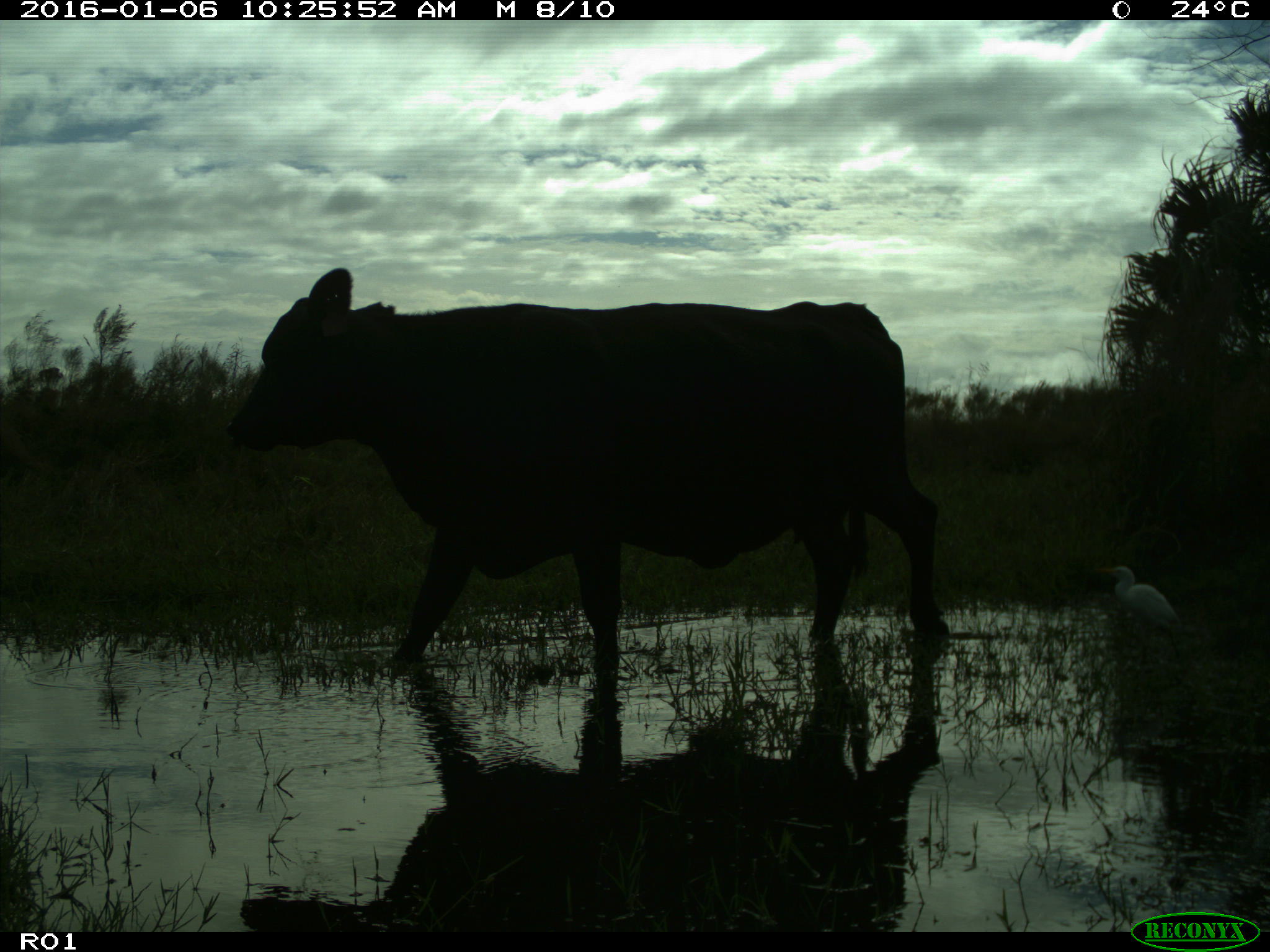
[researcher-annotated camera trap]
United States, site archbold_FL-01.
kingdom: Animalia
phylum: Chordata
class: Mammalia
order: Artiodactyla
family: Bovidae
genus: Bos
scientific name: Bos taurus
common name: domestic cow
Bos taurus (domestic cow).